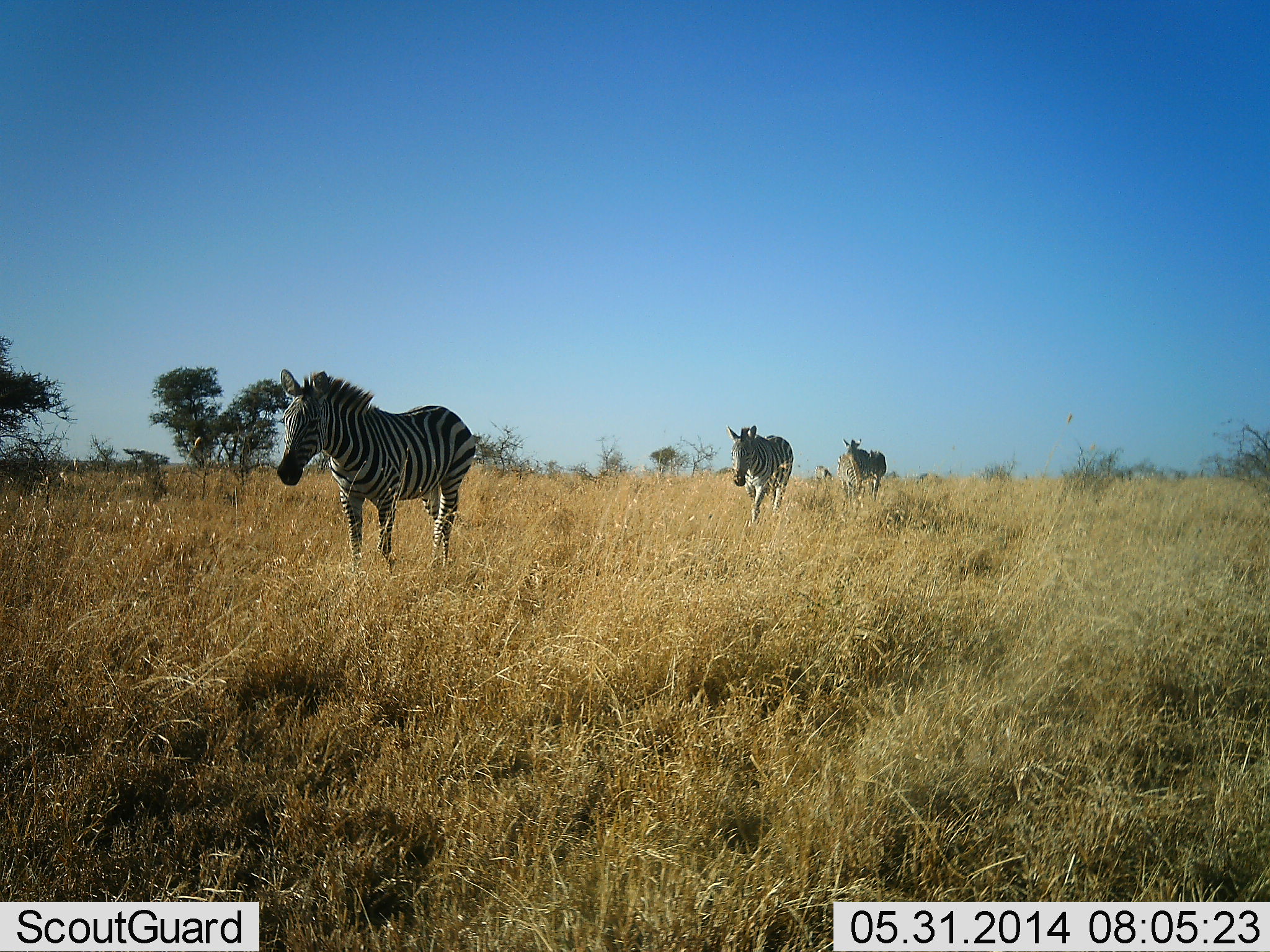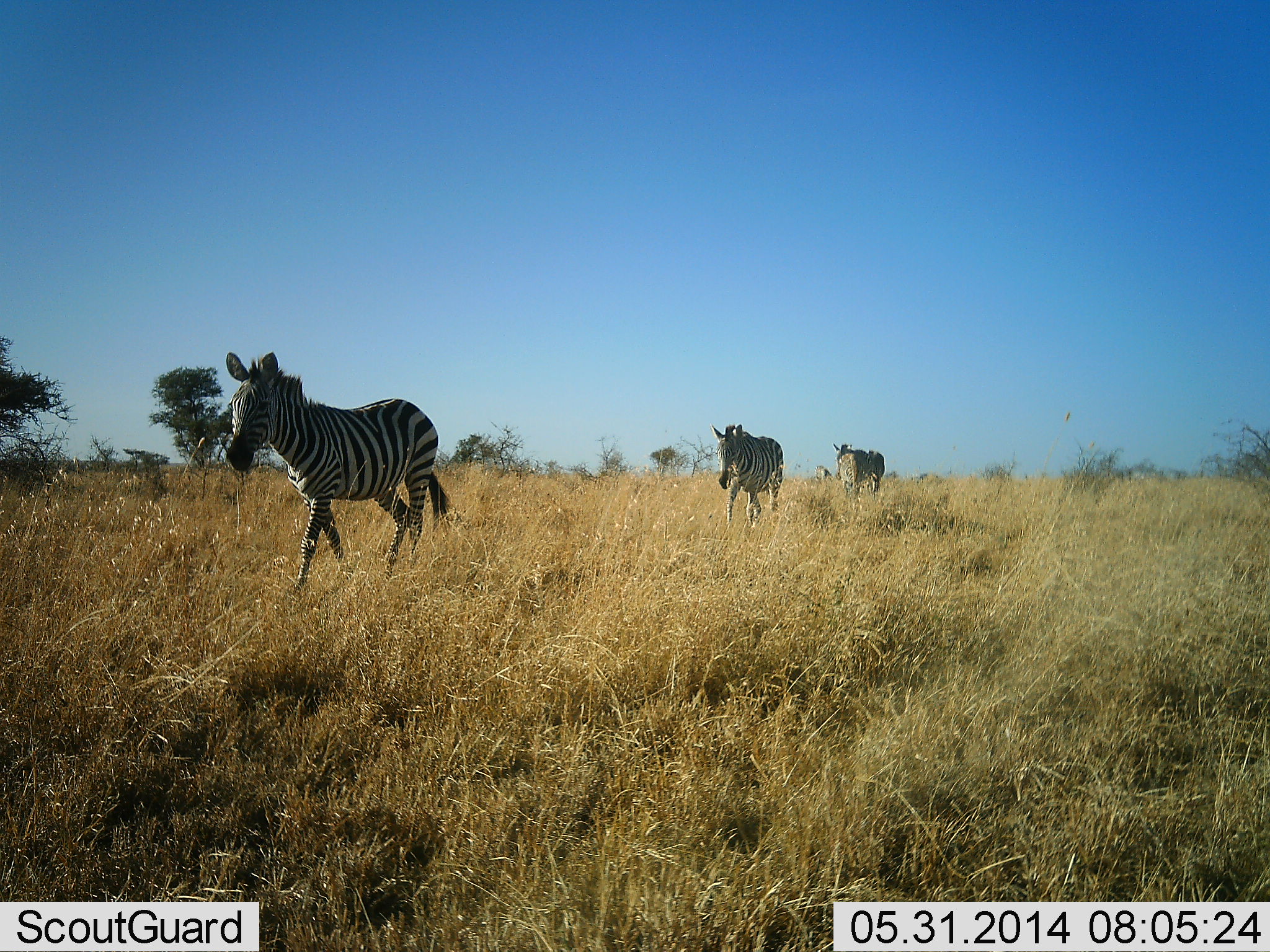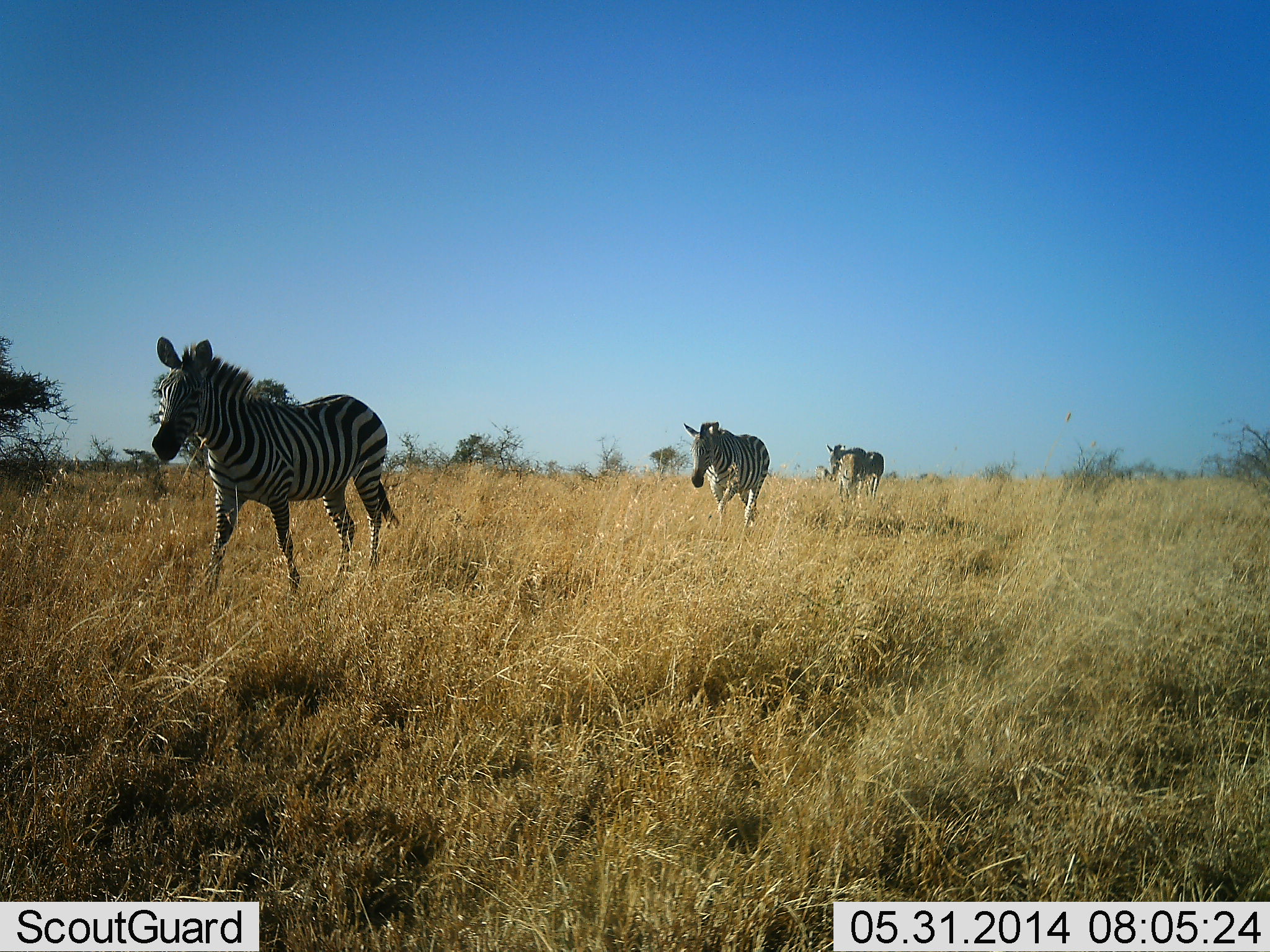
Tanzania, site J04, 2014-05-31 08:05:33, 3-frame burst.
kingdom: Animalia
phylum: Chordata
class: Mammalia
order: Perissodactyla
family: Equidae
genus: Equus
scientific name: Equus quagga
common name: plains zebra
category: zebra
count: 3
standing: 0%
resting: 0%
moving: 100%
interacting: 0%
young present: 0%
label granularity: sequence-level